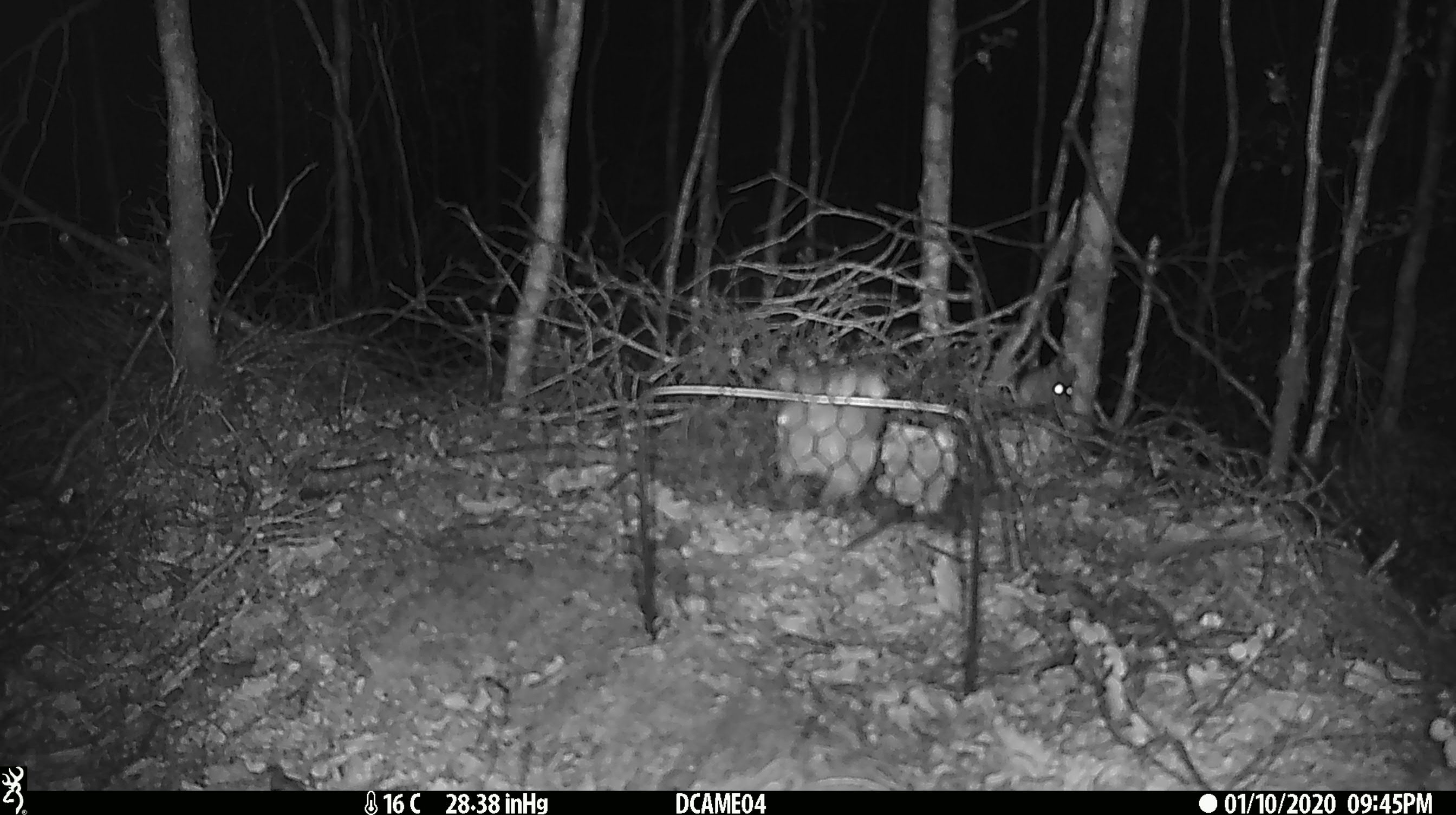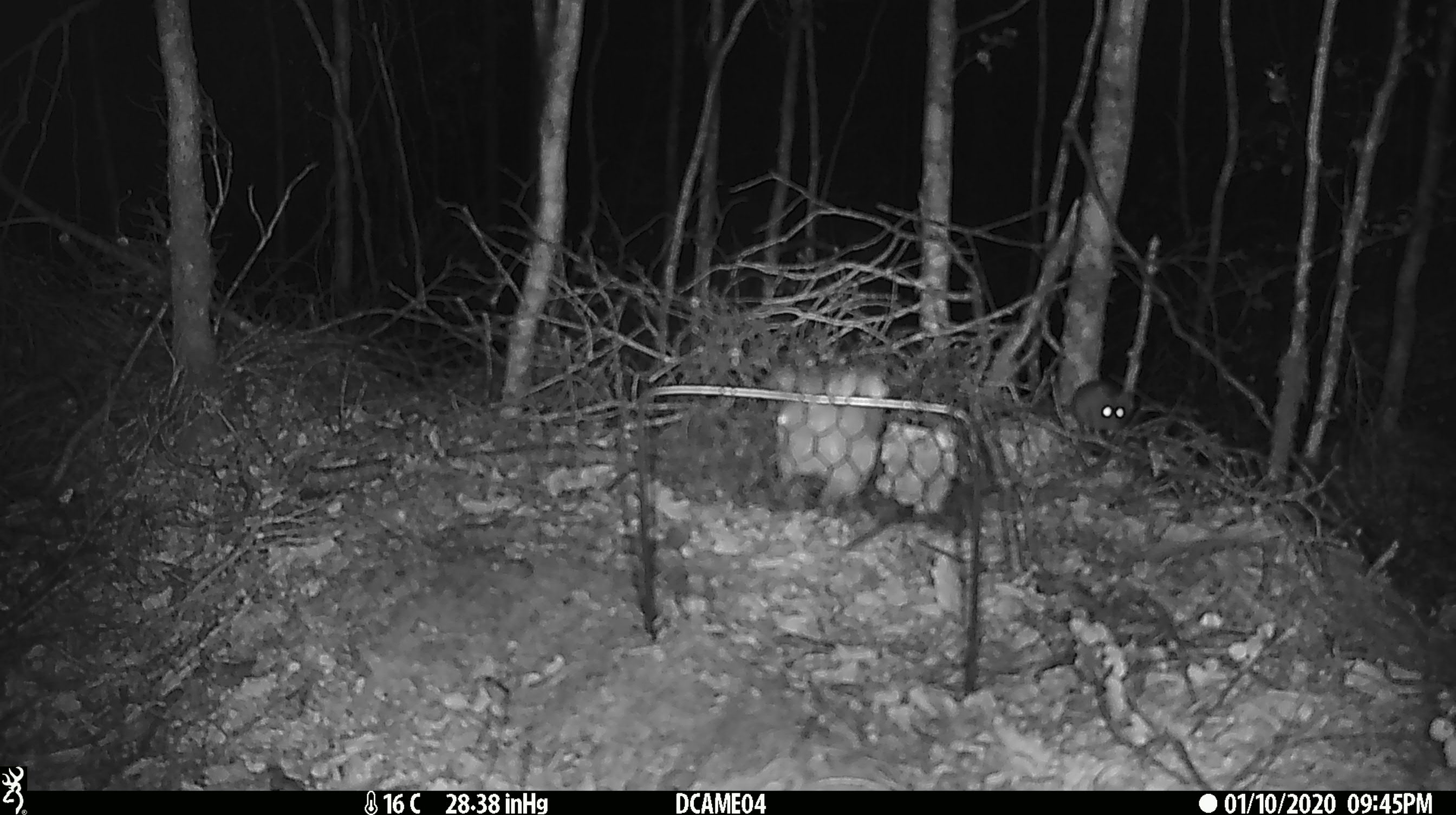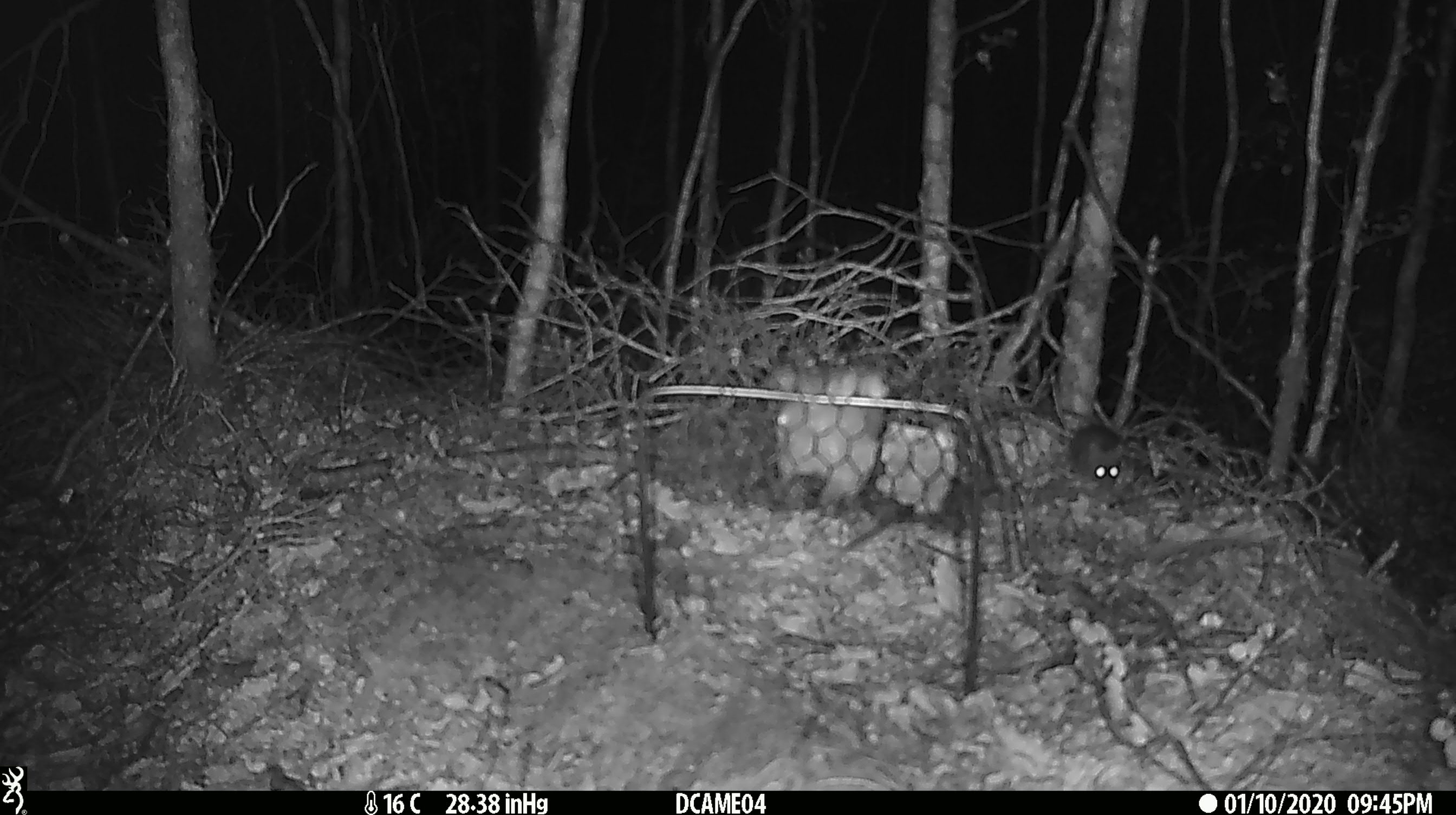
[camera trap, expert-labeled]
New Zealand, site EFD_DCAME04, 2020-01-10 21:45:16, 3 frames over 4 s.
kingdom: Animalia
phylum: Chordata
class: Mammalia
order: Rodentia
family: Muridae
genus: Mus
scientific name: Mus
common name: mouse